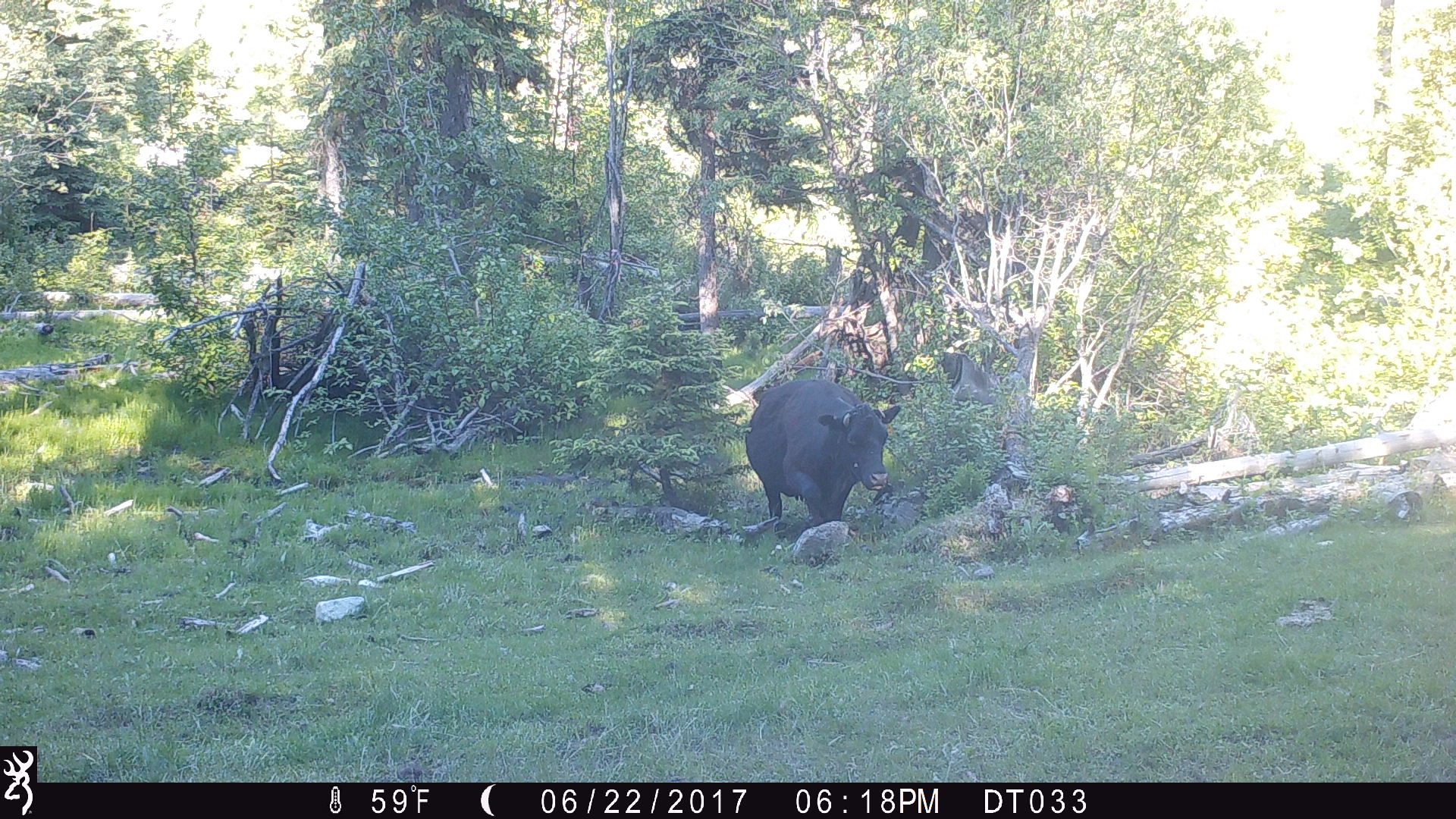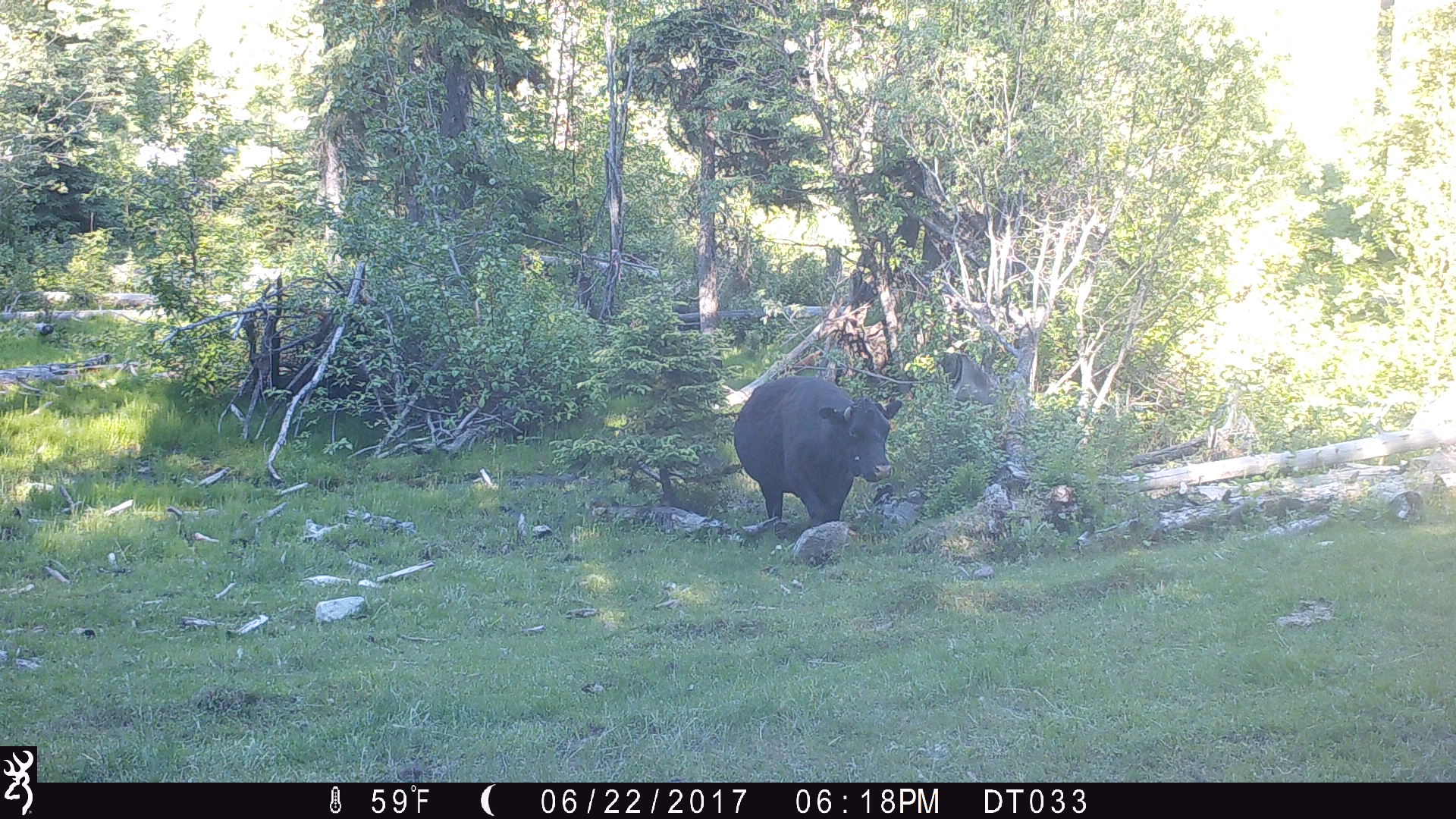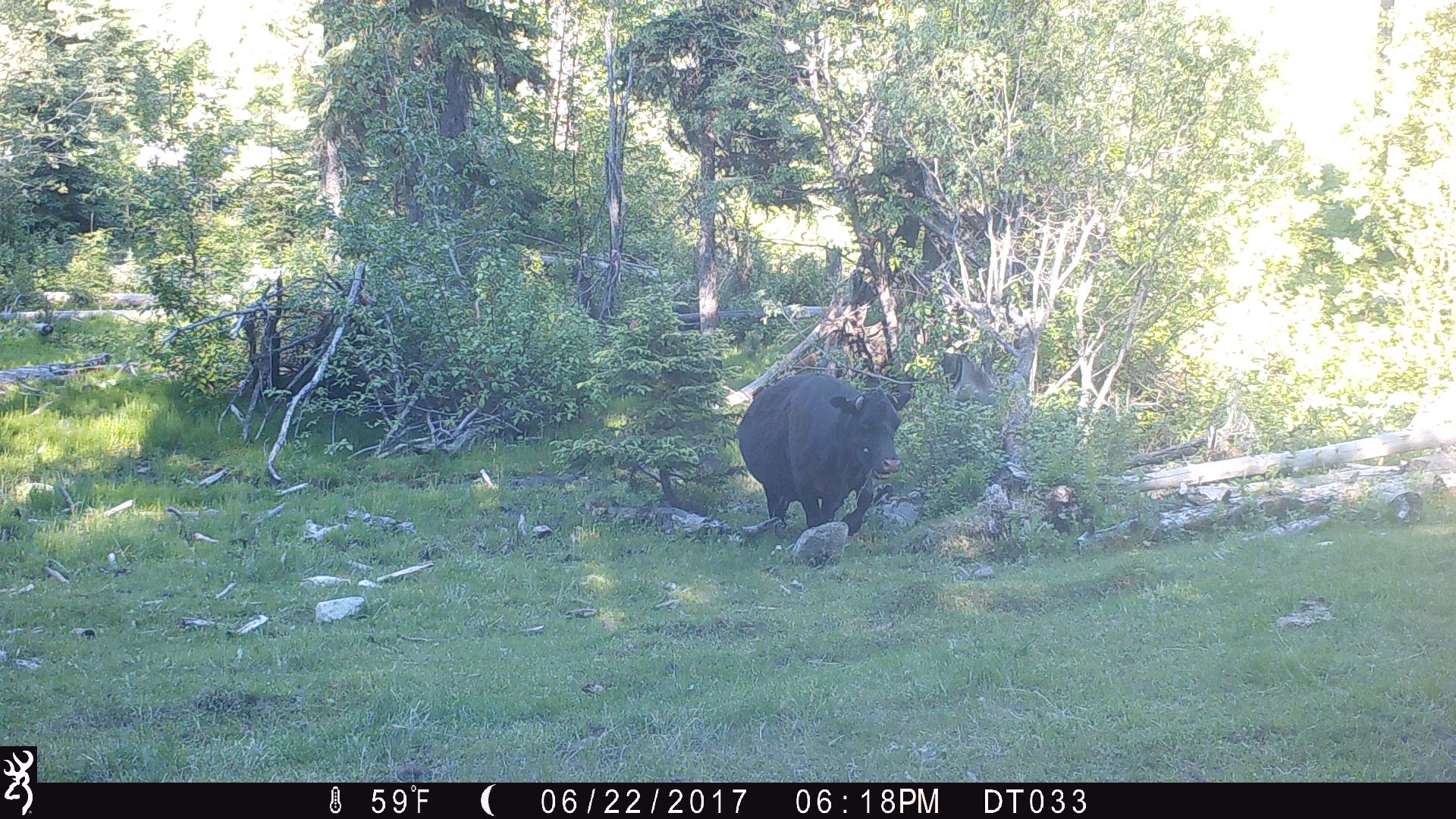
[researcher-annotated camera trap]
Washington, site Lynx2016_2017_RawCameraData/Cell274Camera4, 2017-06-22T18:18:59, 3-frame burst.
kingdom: Animalia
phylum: Chordata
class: Mammalia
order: Artiodactyla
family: Bovidae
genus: Bos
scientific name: Bos taurus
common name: domestic cattle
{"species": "domestic cattle (Bos taurus)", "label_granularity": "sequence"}